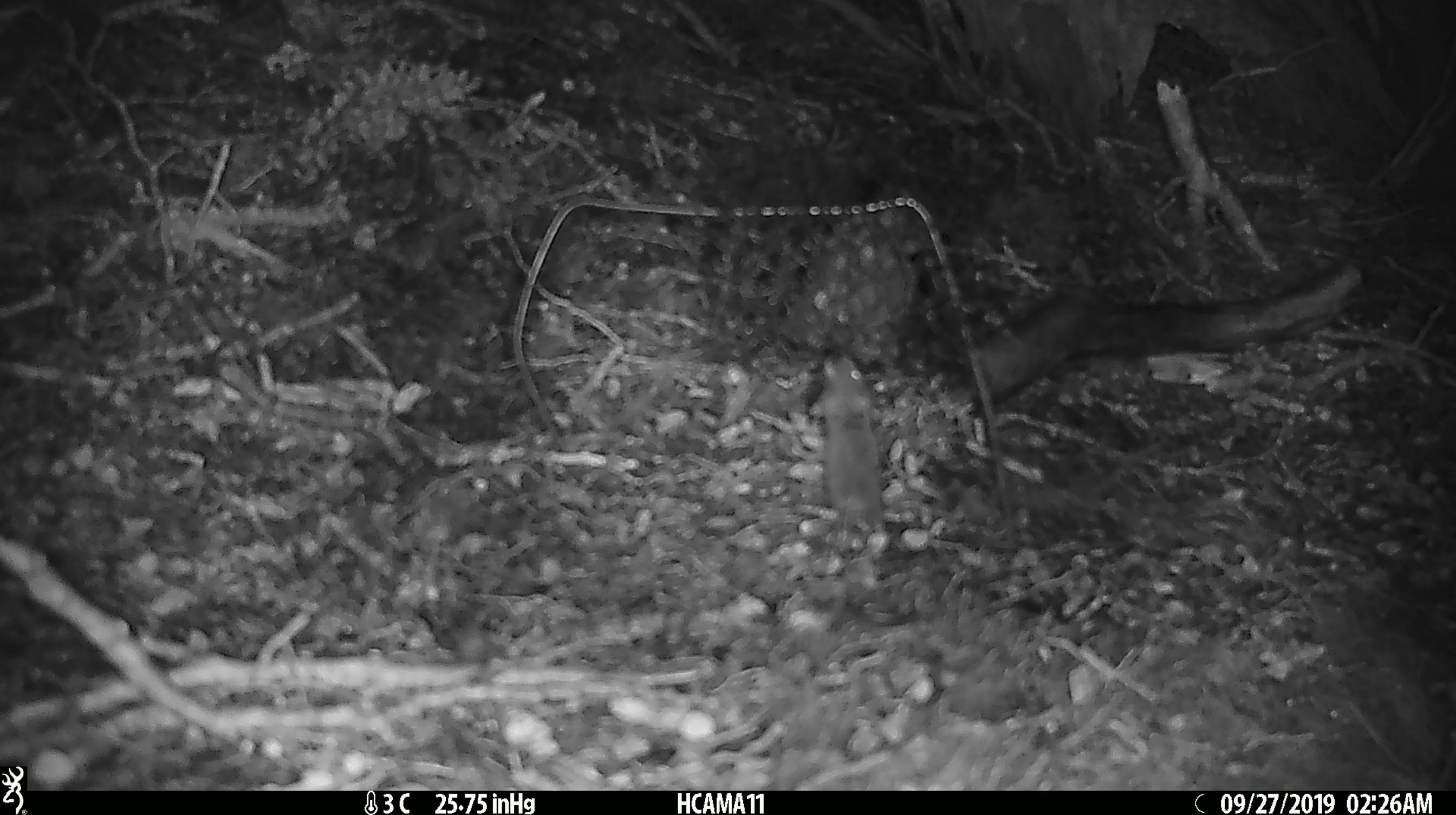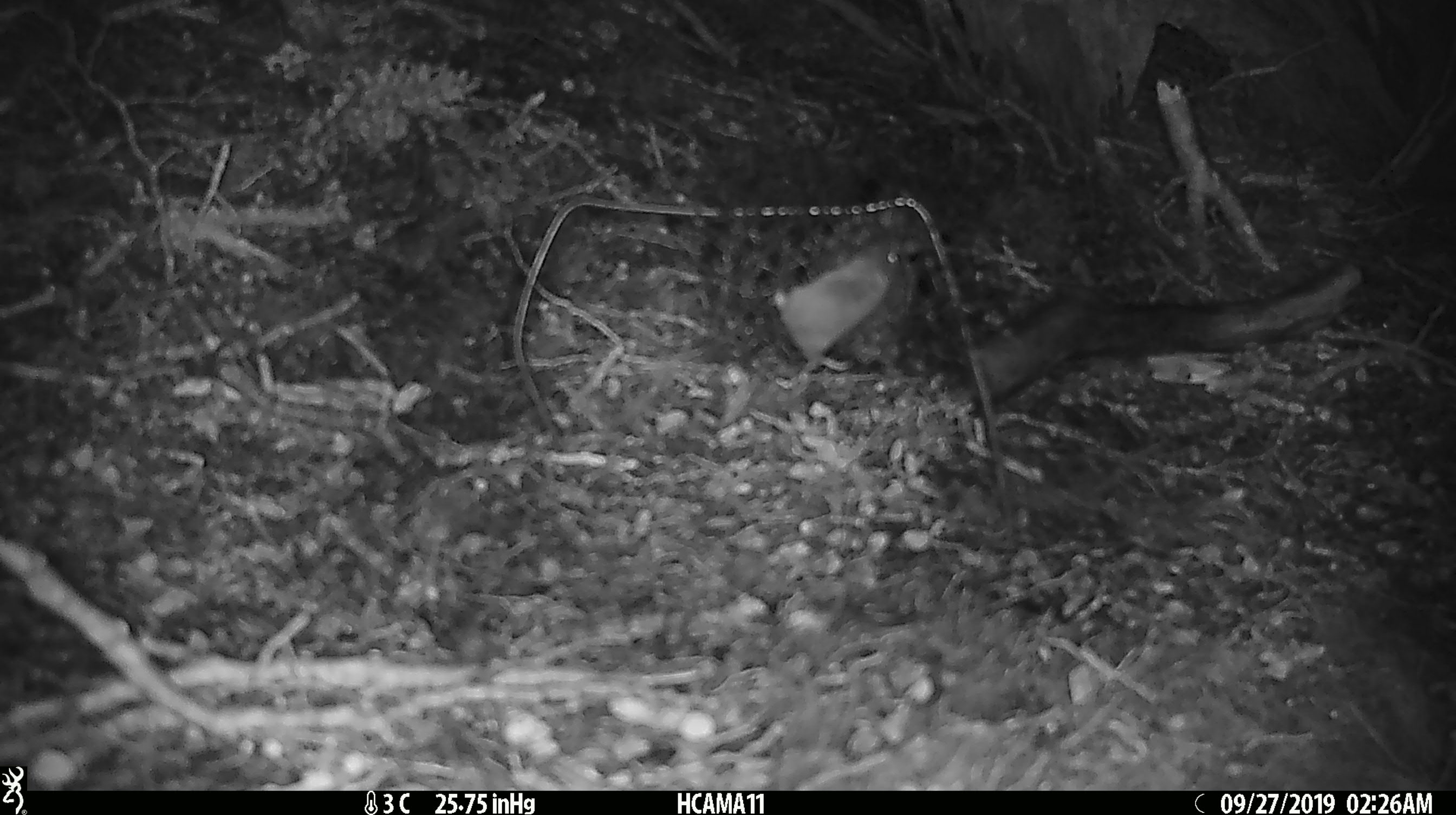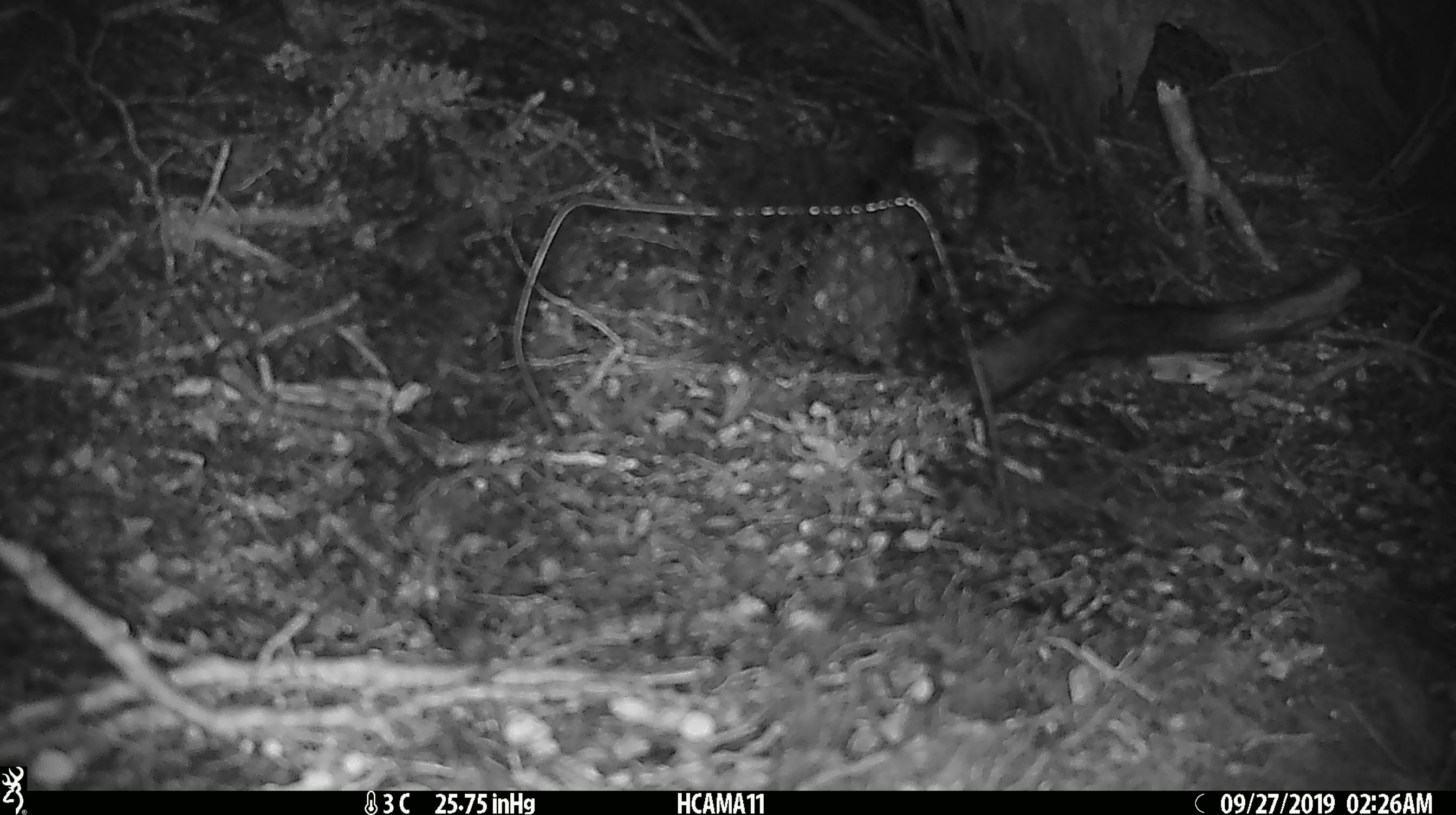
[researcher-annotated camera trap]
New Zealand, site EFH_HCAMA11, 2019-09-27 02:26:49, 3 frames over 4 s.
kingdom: Animalia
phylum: Chordata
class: Mammalia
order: Rodentia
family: Muridae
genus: Mus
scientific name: Mus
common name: mouse